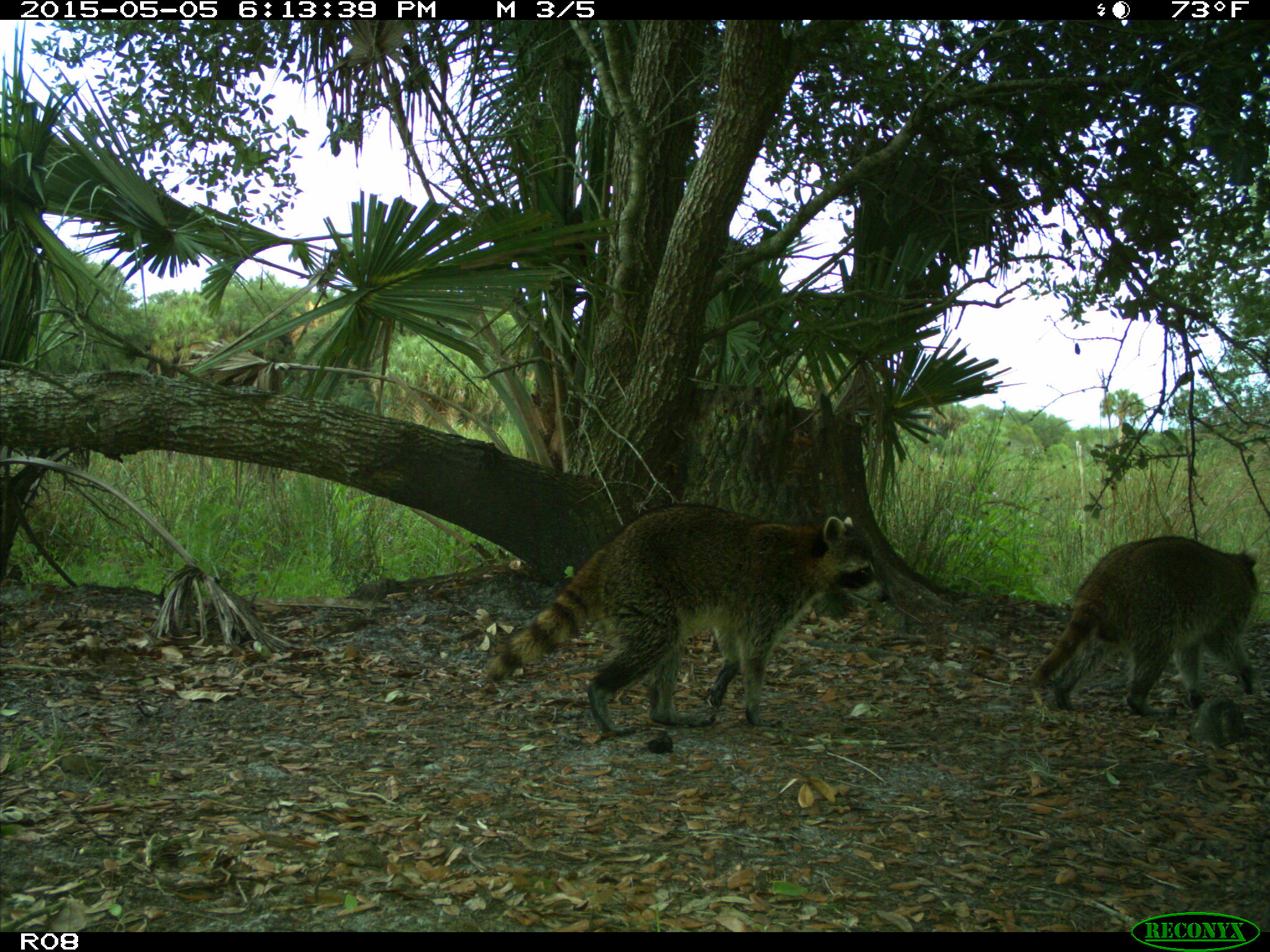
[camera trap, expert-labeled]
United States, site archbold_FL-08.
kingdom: Animalia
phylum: Chordata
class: Mammalia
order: Carnivora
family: Procyonidae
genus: Procyon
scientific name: Procyon lotor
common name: common raccoon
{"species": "Procyon lotor (common raccoon)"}